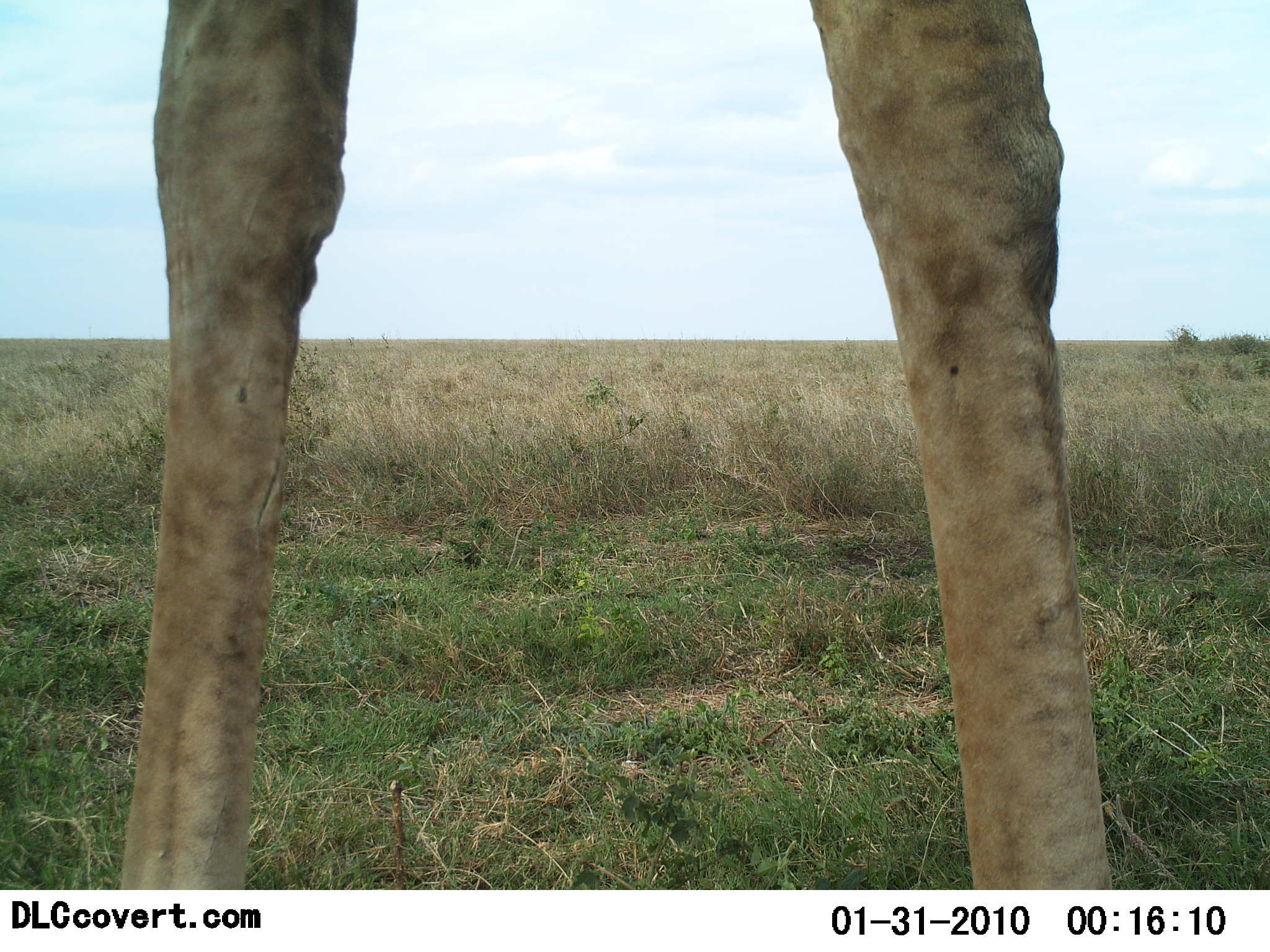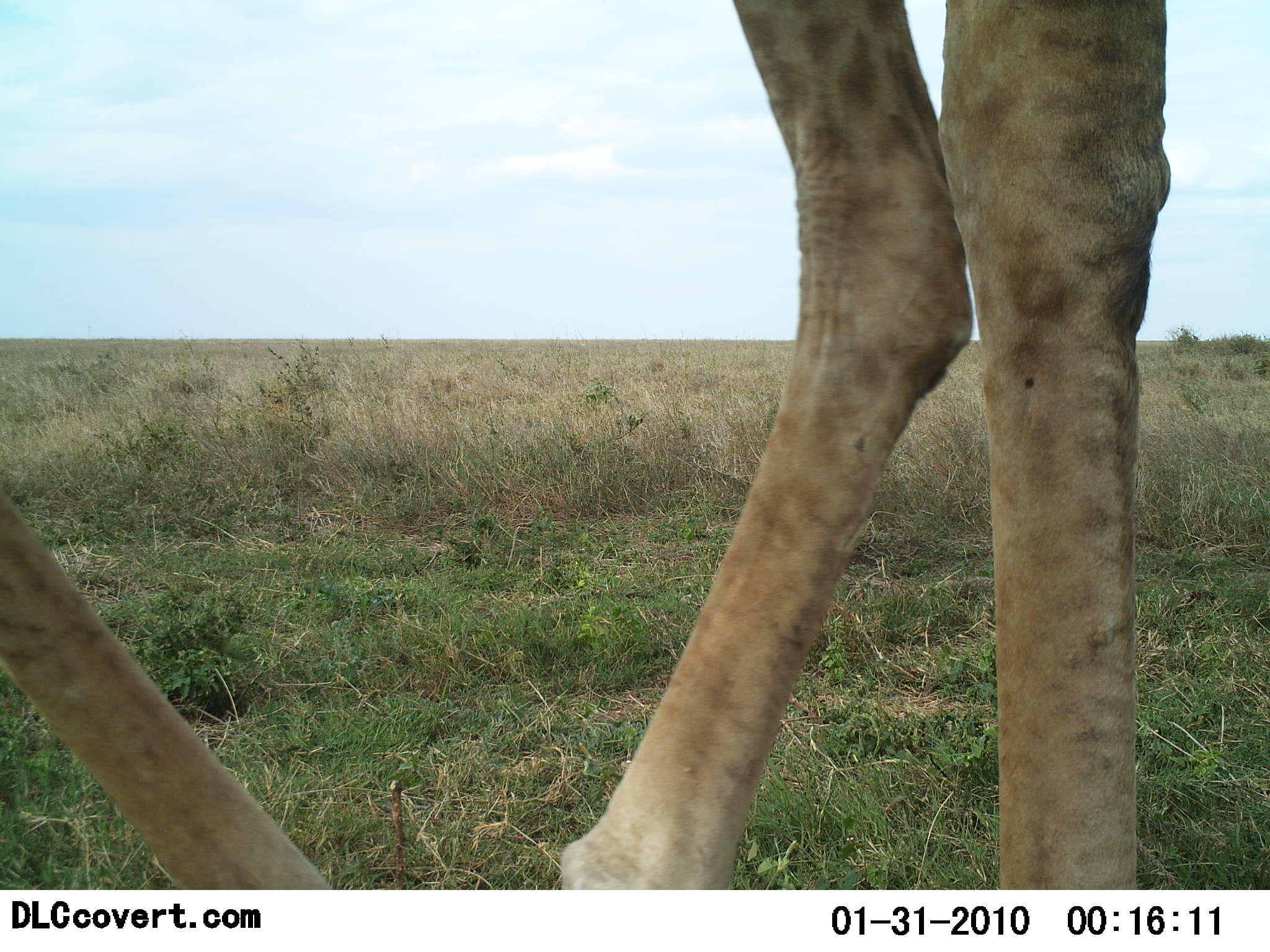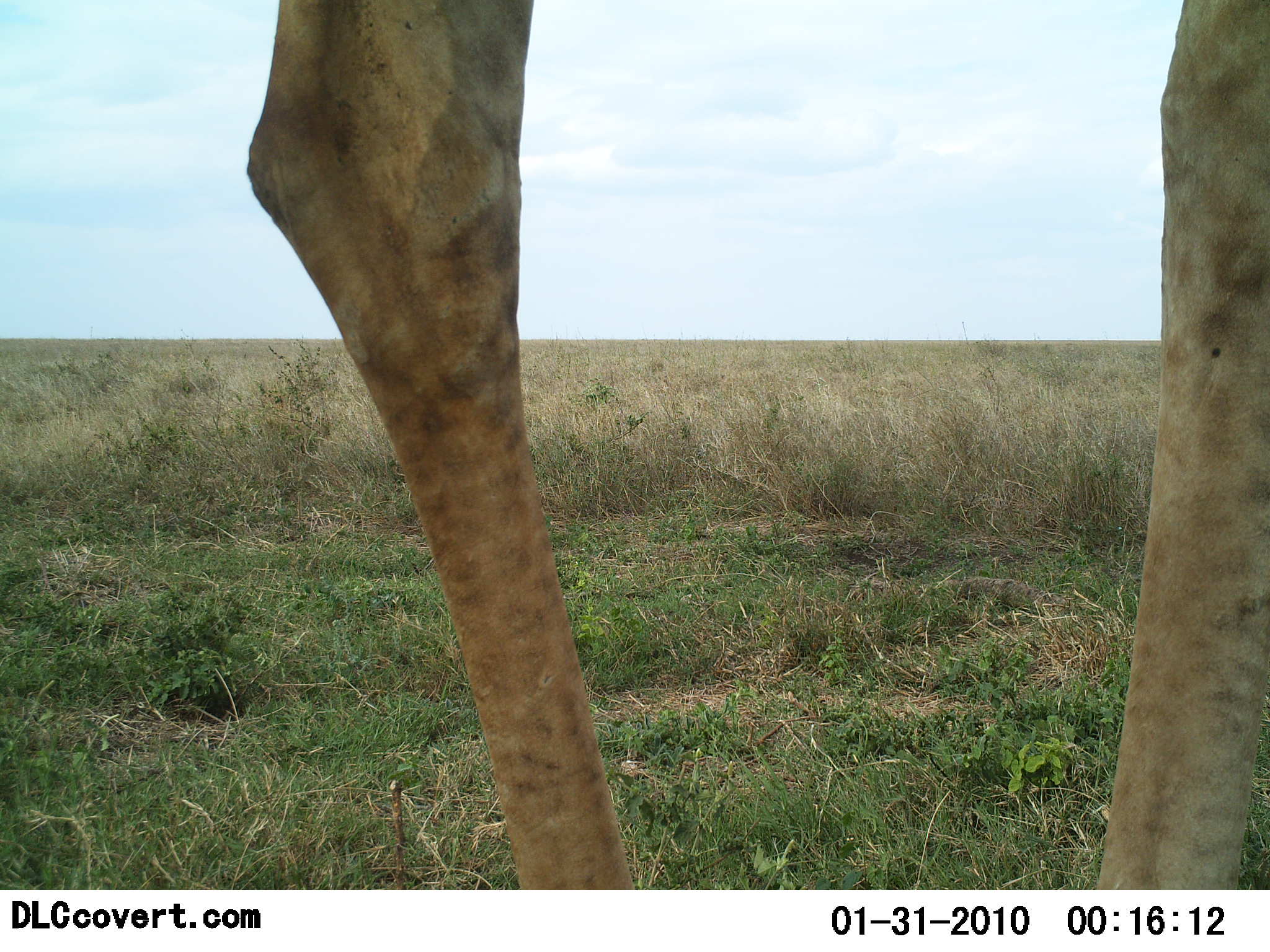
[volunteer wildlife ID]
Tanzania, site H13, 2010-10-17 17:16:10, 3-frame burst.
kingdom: Animalia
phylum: Chordata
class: Mammalia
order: Artiodactyla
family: Giraffidae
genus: Giraffa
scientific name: Giraffa camelopardalis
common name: giraffe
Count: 1.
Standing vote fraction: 35%.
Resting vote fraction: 0%.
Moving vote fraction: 65%.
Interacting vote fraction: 0%.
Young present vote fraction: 0%.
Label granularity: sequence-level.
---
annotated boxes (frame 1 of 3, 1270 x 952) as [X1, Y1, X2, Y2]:
animal: [118, 0, 1115, 891]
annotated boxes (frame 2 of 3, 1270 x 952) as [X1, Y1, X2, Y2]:
animal: [1, 0, 1170, 891]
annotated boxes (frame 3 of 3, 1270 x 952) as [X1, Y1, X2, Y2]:
animal: [244, 0, 1269, 889]